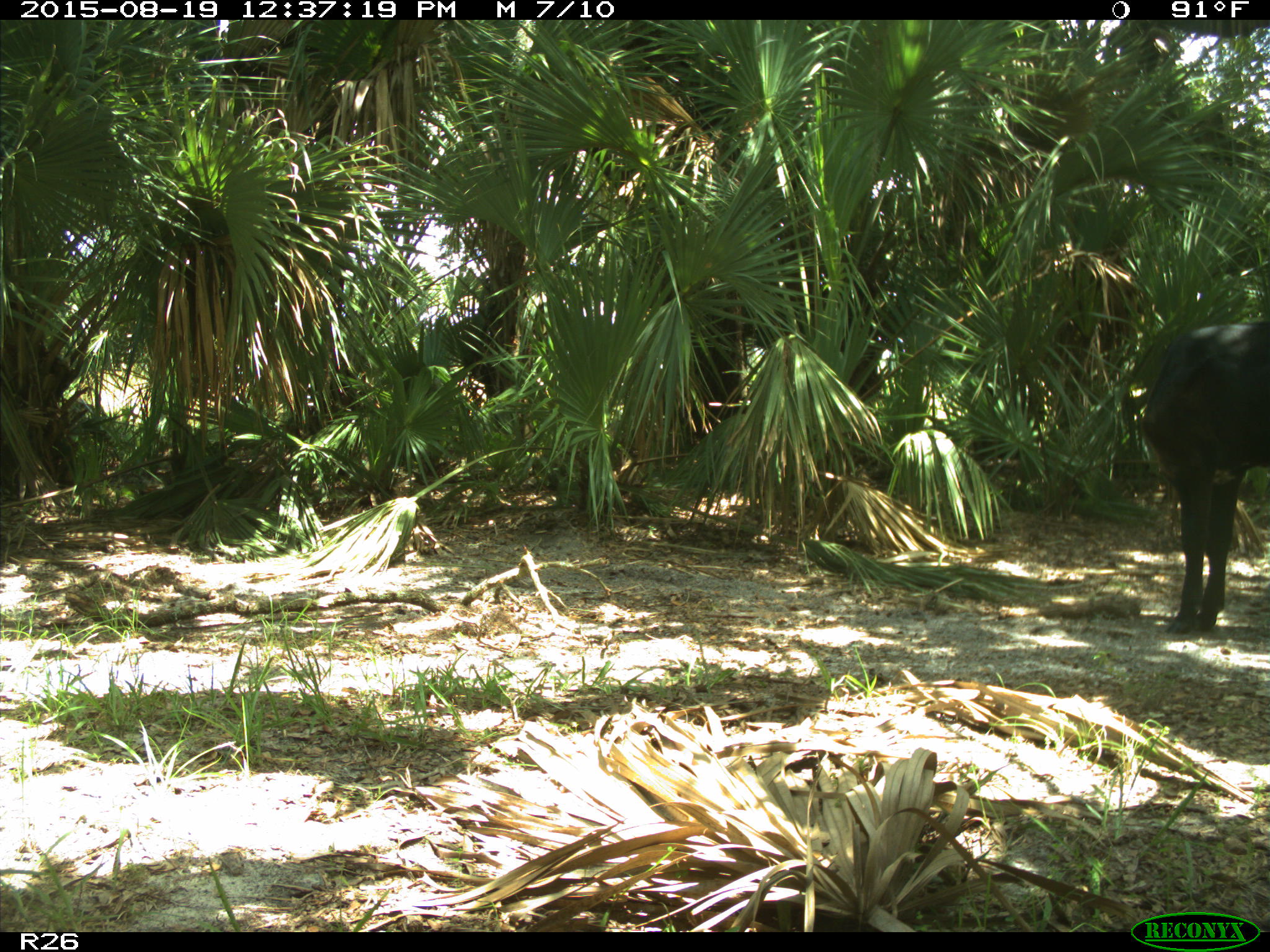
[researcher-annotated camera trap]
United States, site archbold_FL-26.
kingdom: Animalia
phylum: Chordata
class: Mammalia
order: Artiodactyla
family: Bovidae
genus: Bos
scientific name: Bos taurus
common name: domestic cow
Bos taurus (domestic cow).